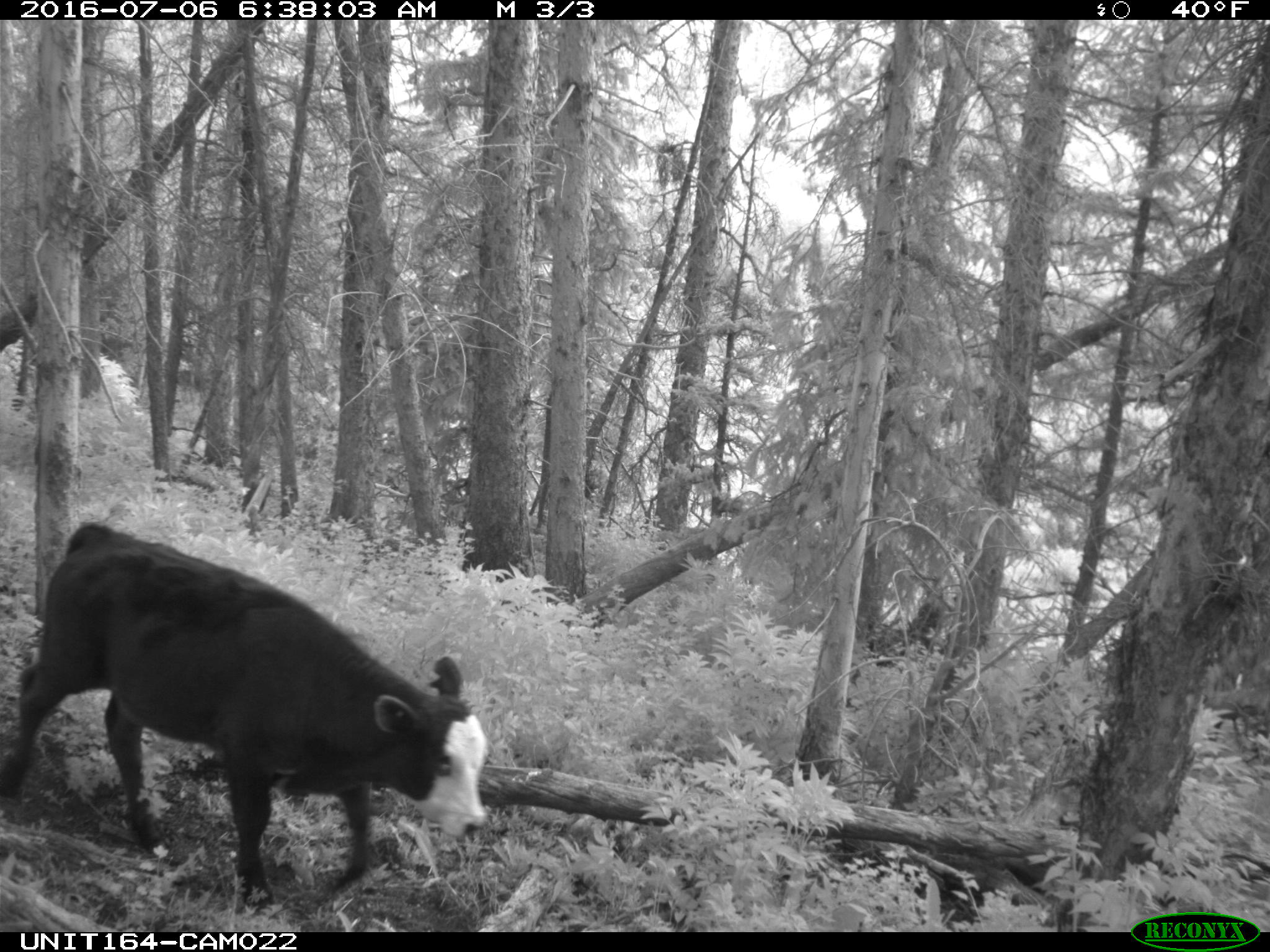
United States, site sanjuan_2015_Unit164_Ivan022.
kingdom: Animalia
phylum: Chordata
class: Mammalia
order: Artiodactyla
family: Bovidae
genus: Bos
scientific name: Bos taurus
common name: domestic cow